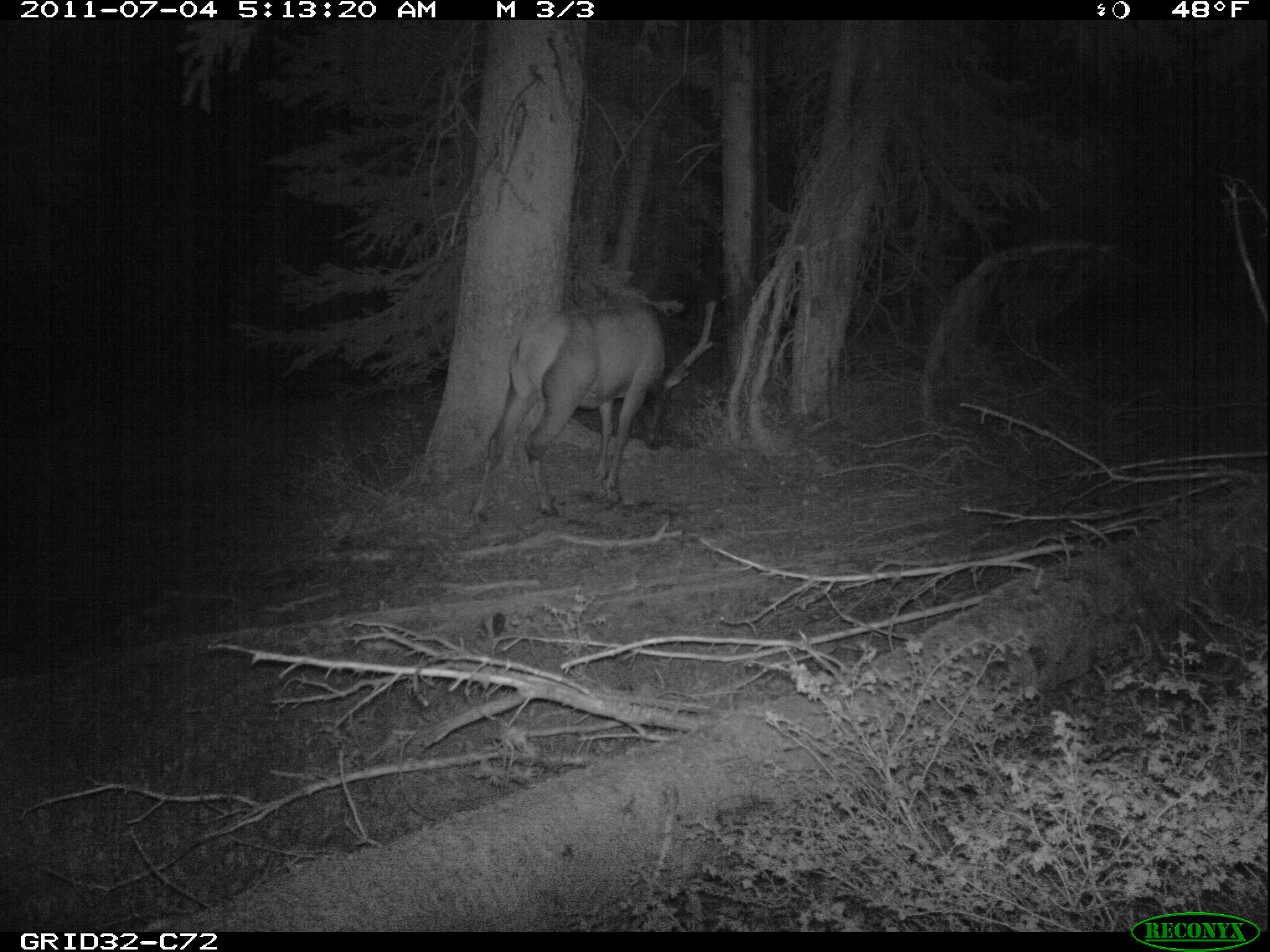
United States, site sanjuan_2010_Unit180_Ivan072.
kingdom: Animalia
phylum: Chordata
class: Mammalia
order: Artiodactyla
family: Cervidae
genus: Cervus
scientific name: Cervus elaphus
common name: red deer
Cervus elaphus (red deer).